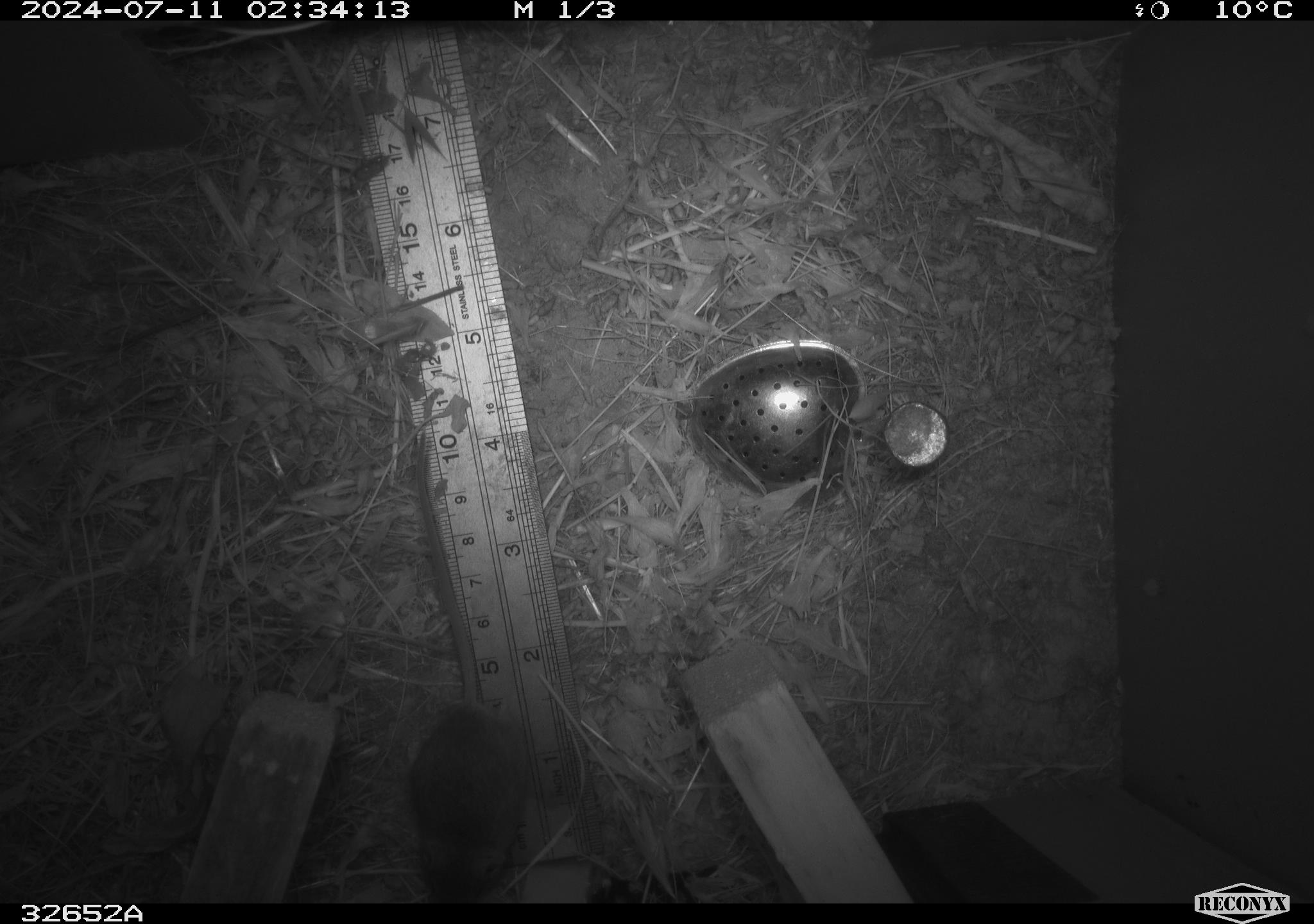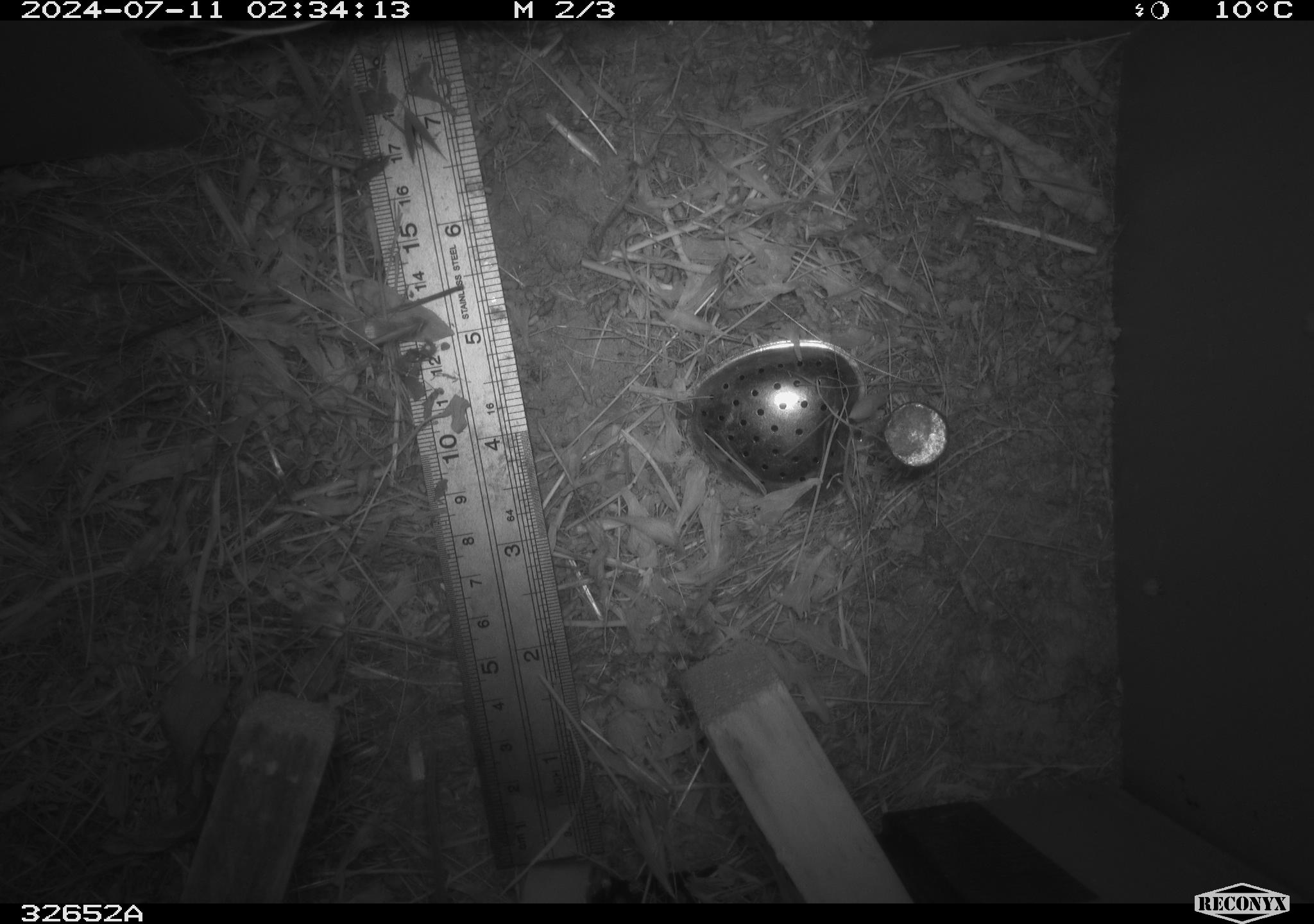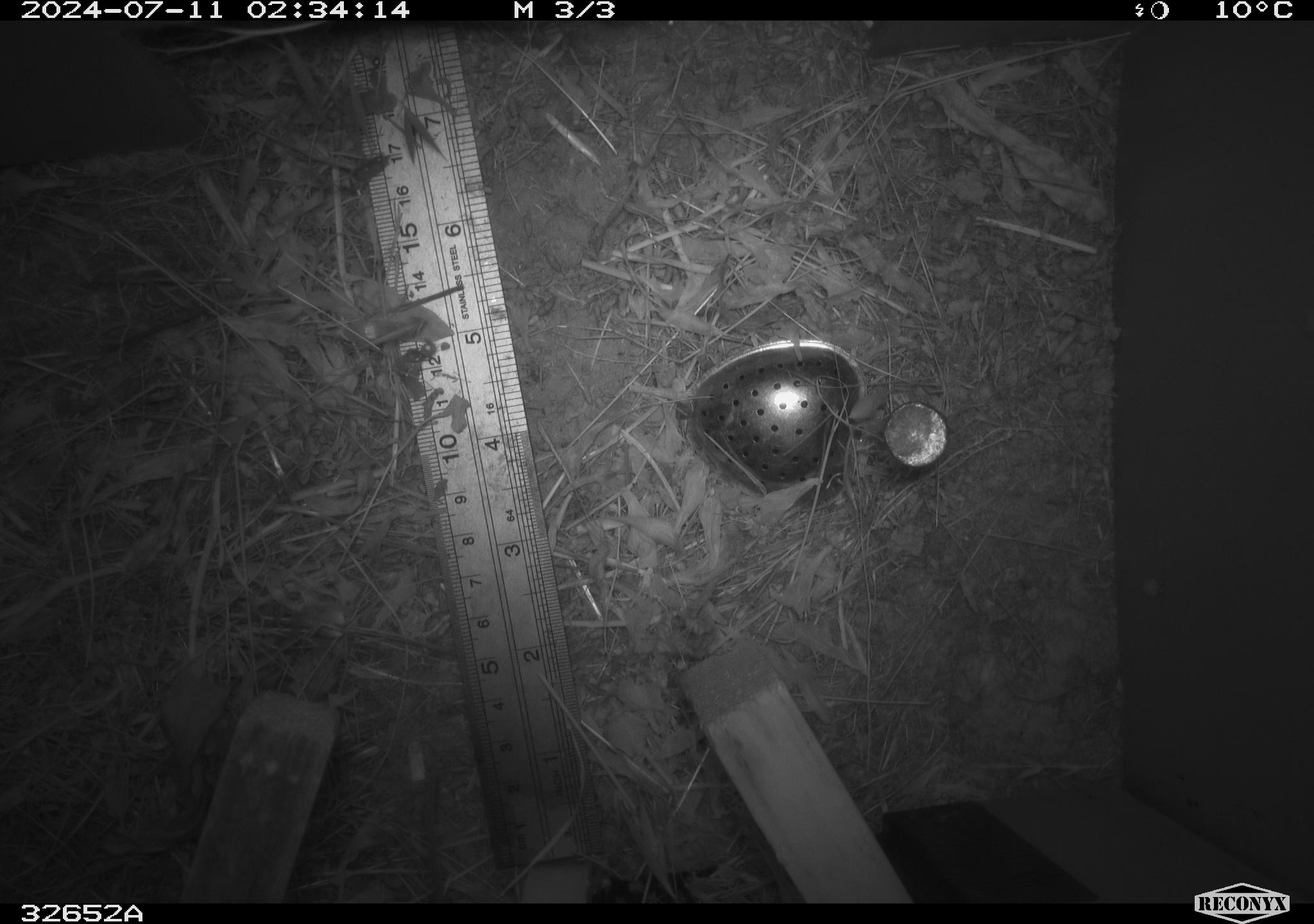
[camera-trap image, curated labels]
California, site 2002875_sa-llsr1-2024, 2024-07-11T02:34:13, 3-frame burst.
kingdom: Animalia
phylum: Chordata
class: Mammalia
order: Rodentia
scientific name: Rodentia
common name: mouse species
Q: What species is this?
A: Mouse species (Rodentia).